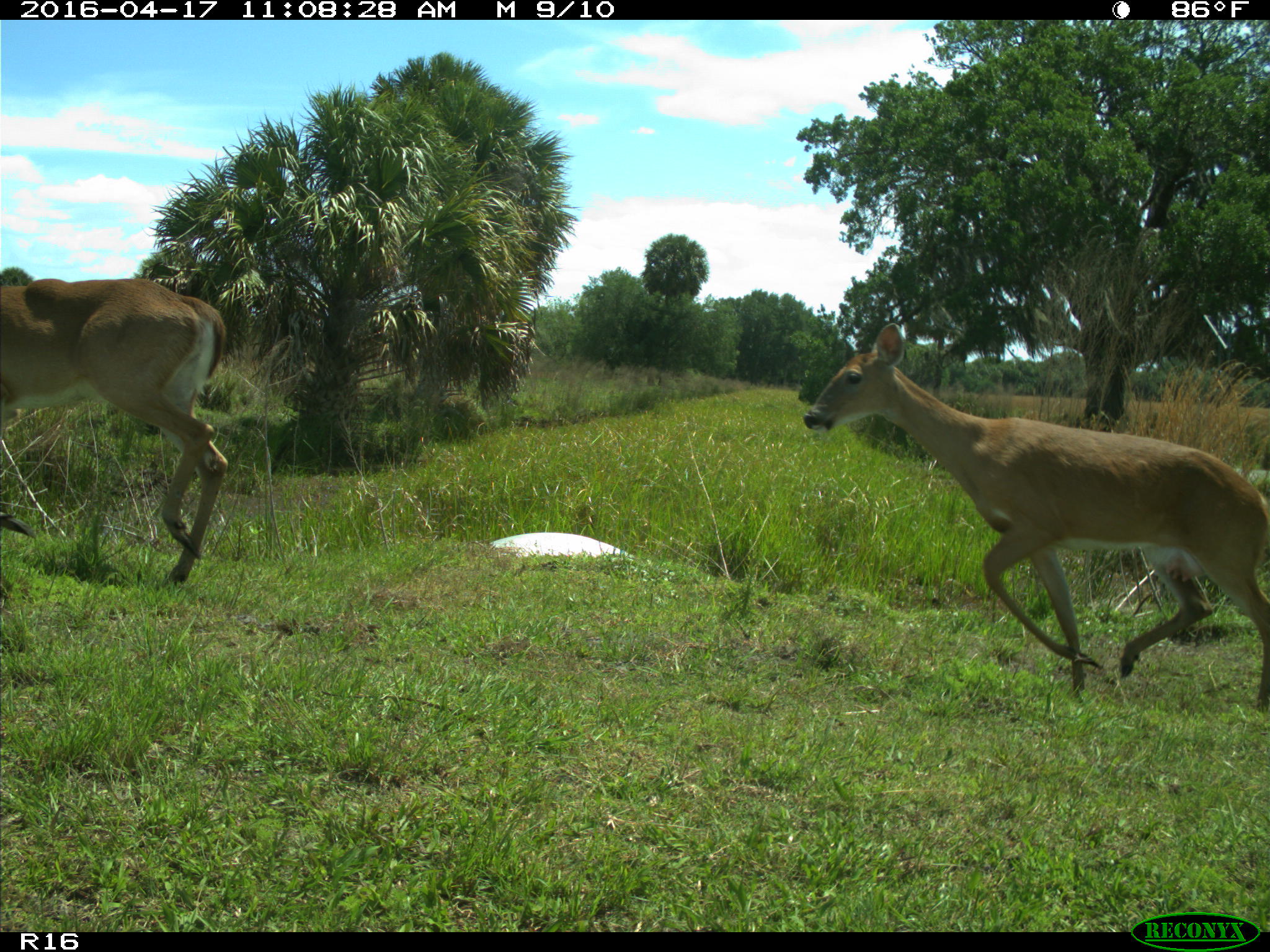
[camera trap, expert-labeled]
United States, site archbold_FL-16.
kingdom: Animalia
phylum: Chordata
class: Mammalia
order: Artiodactyla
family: Cervidae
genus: Odocoileus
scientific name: Odocoileus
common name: deer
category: unidentified deer